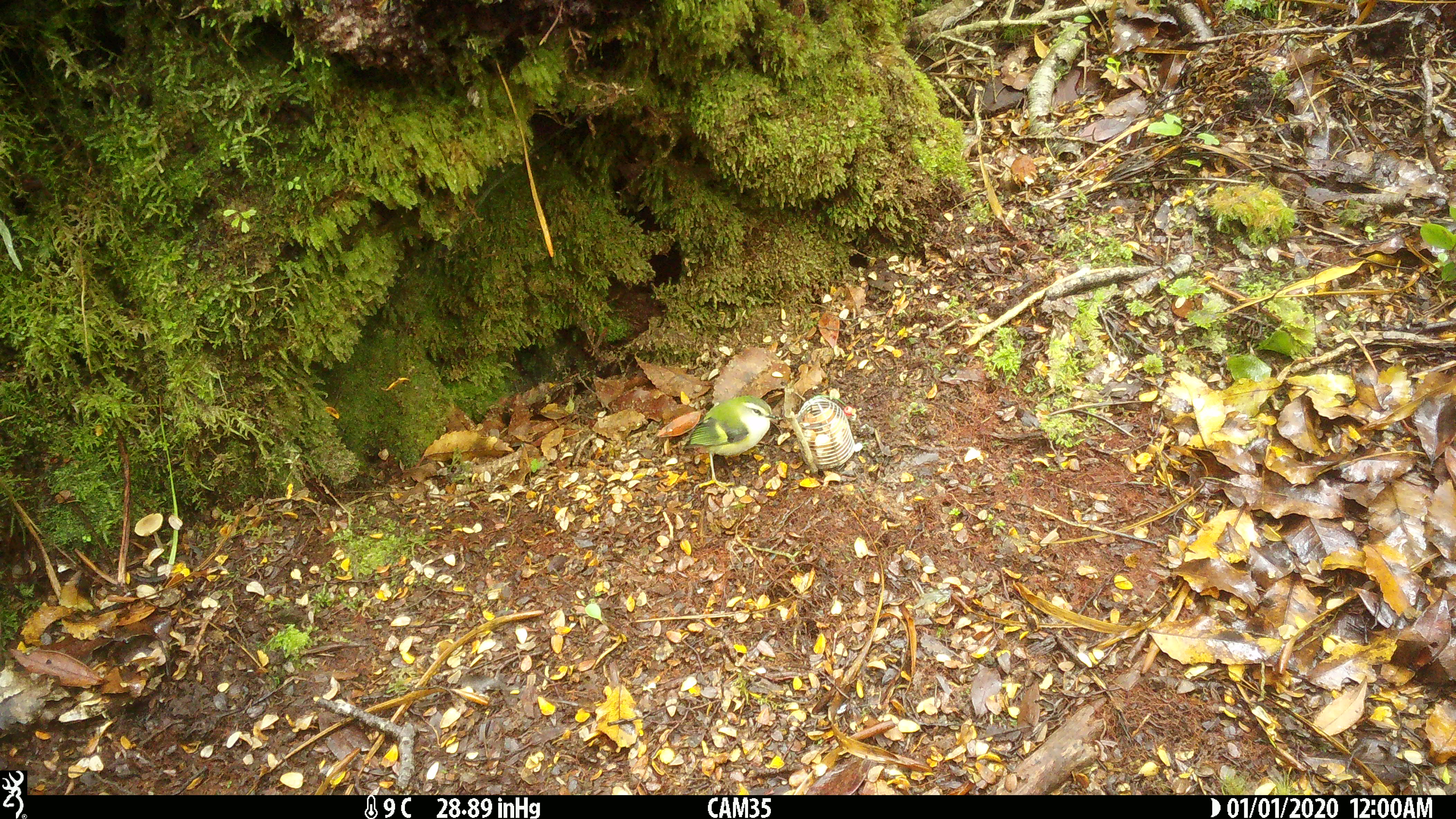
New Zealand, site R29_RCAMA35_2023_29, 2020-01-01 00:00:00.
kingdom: Animalia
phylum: Chordata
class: Aves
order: Passeriformes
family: Acanthisittidae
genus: Acanthisitta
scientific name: Acanthisitta chloris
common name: rifleman